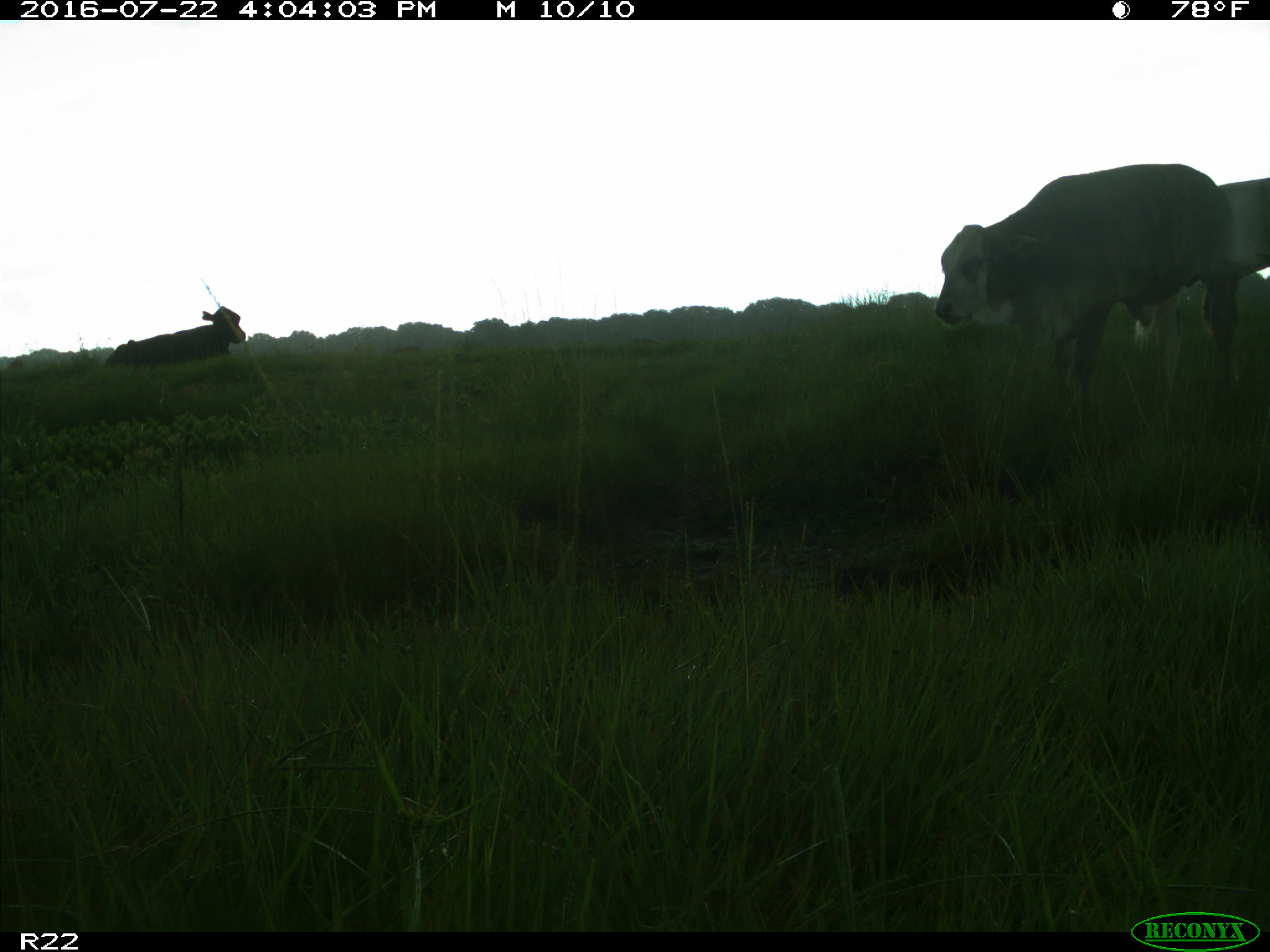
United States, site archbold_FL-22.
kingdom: Animalia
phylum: Chordata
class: Mammalia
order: Artiodactyla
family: Bovidae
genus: Bos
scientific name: Bos taurus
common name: domestic cow